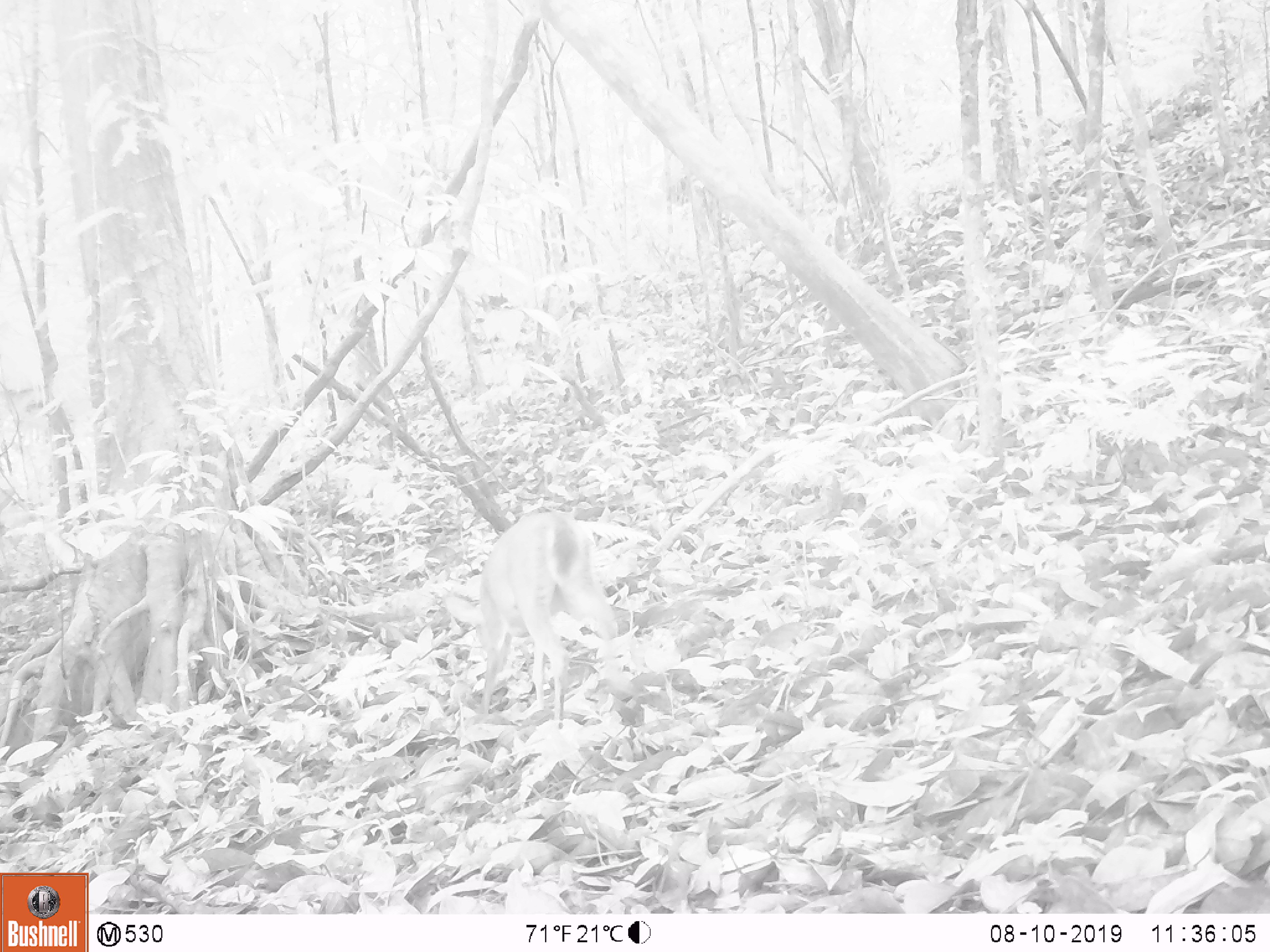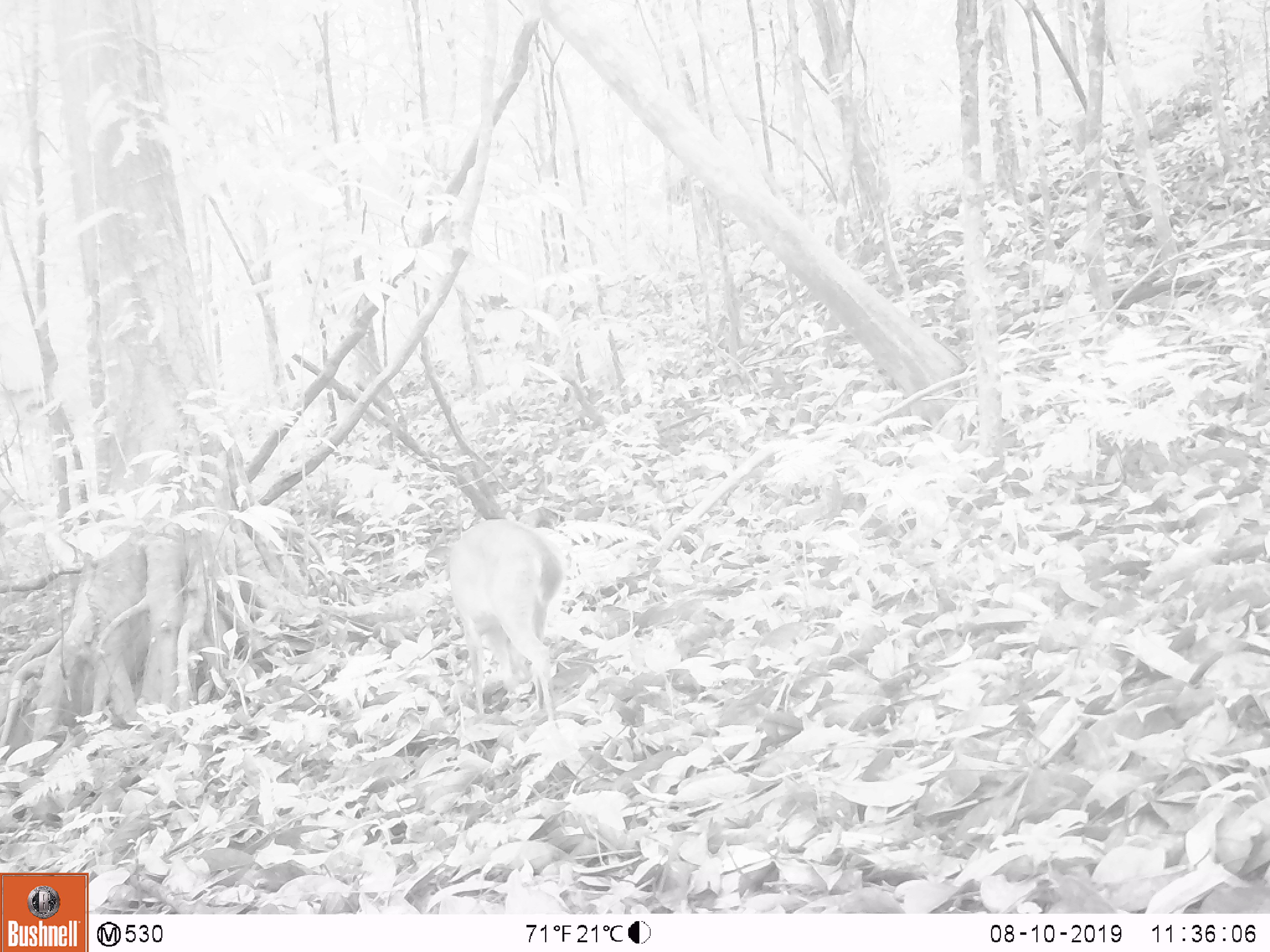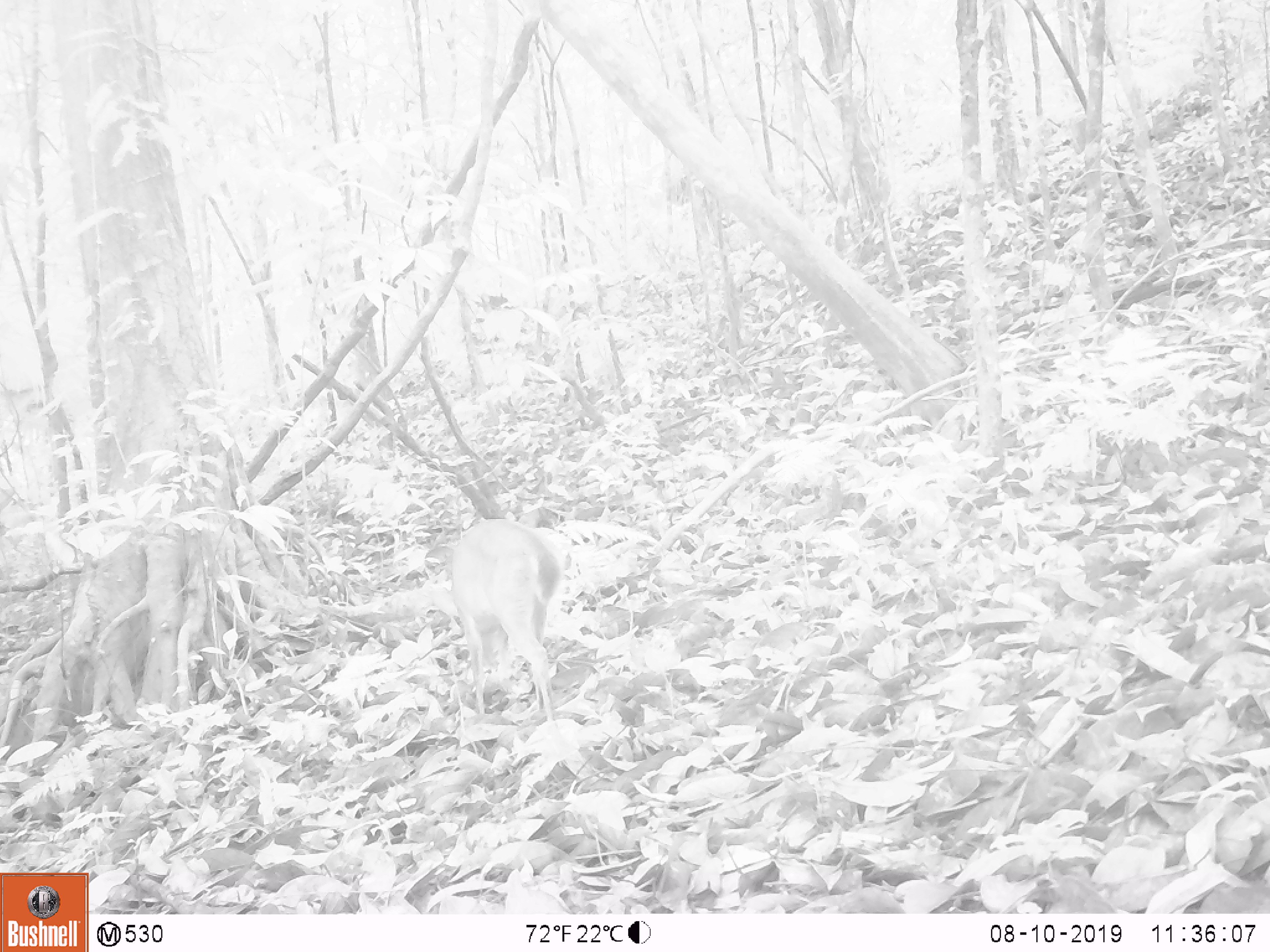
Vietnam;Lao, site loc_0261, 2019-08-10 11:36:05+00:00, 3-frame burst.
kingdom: Animalia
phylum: Chordata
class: Mammalia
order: Artiodactyla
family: Cervidae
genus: Muntiacus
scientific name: Muntiacus vuquangensis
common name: large-antlered muntjac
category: large antlered muntjac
Large antlered muntjac (large-antlered muntjac) (Muntiacus vuquangensis). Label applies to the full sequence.